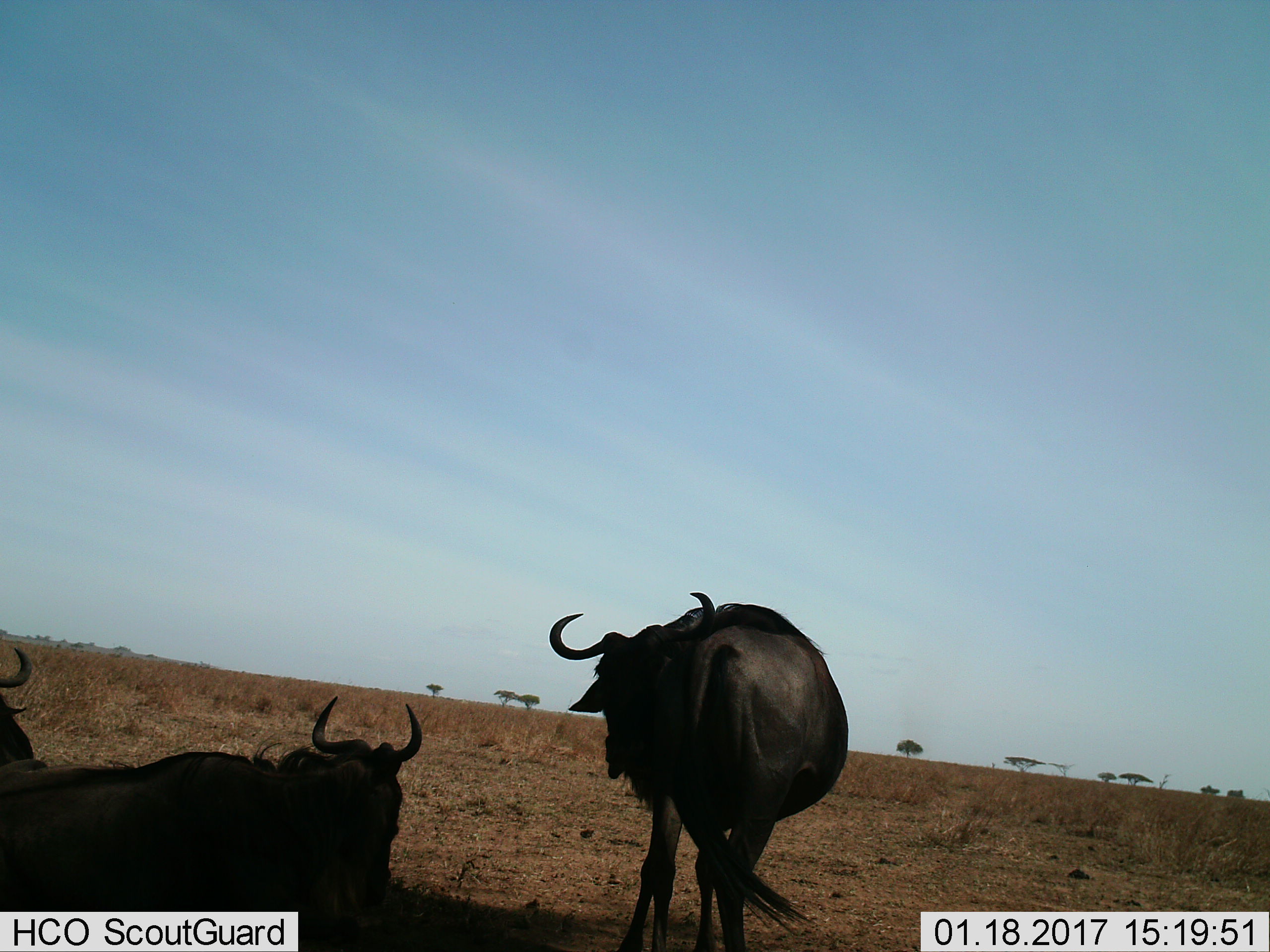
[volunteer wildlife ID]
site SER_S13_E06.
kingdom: Animalia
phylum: Chordata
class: Mammalia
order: Artiodactyla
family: Bovidae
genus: Connochaetes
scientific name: Connochaetes taurinus taurinus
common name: blue wildebeest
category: wildebeestblue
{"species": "wildebeestblue (blue wildebeest) (Connochaetes taurinus taurinus)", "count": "3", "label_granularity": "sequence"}